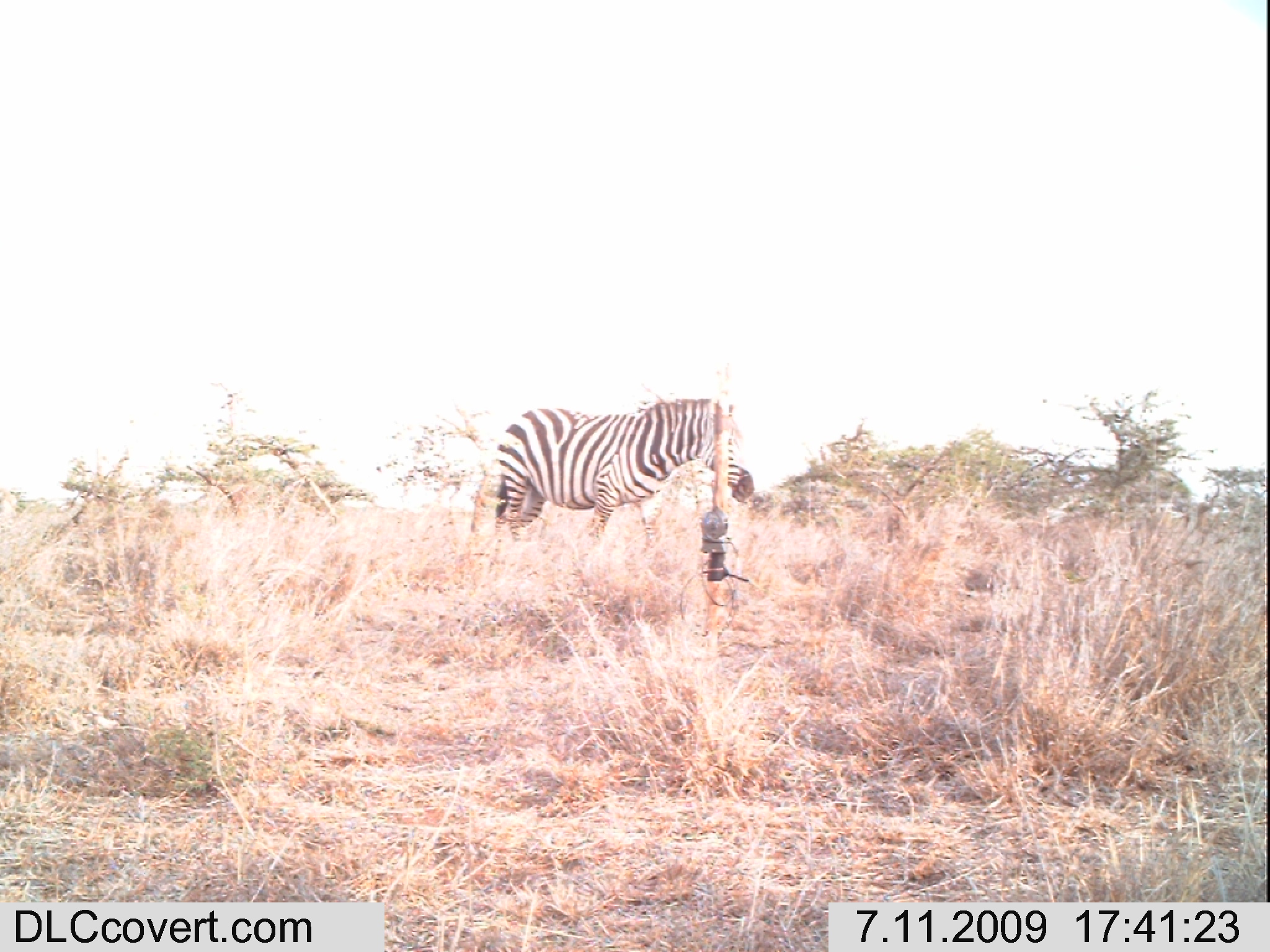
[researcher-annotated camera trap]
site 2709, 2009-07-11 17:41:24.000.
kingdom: Animalia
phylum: Chordata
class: Mammalia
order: Perissodactyla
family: Equidae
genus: Equus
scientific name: Equus quagga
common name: plains zebra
Equus quagga (plains zebra), count 1.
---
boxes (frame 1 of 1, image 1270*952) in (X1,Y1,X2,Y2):
equus quagga: (491,396,755,548)